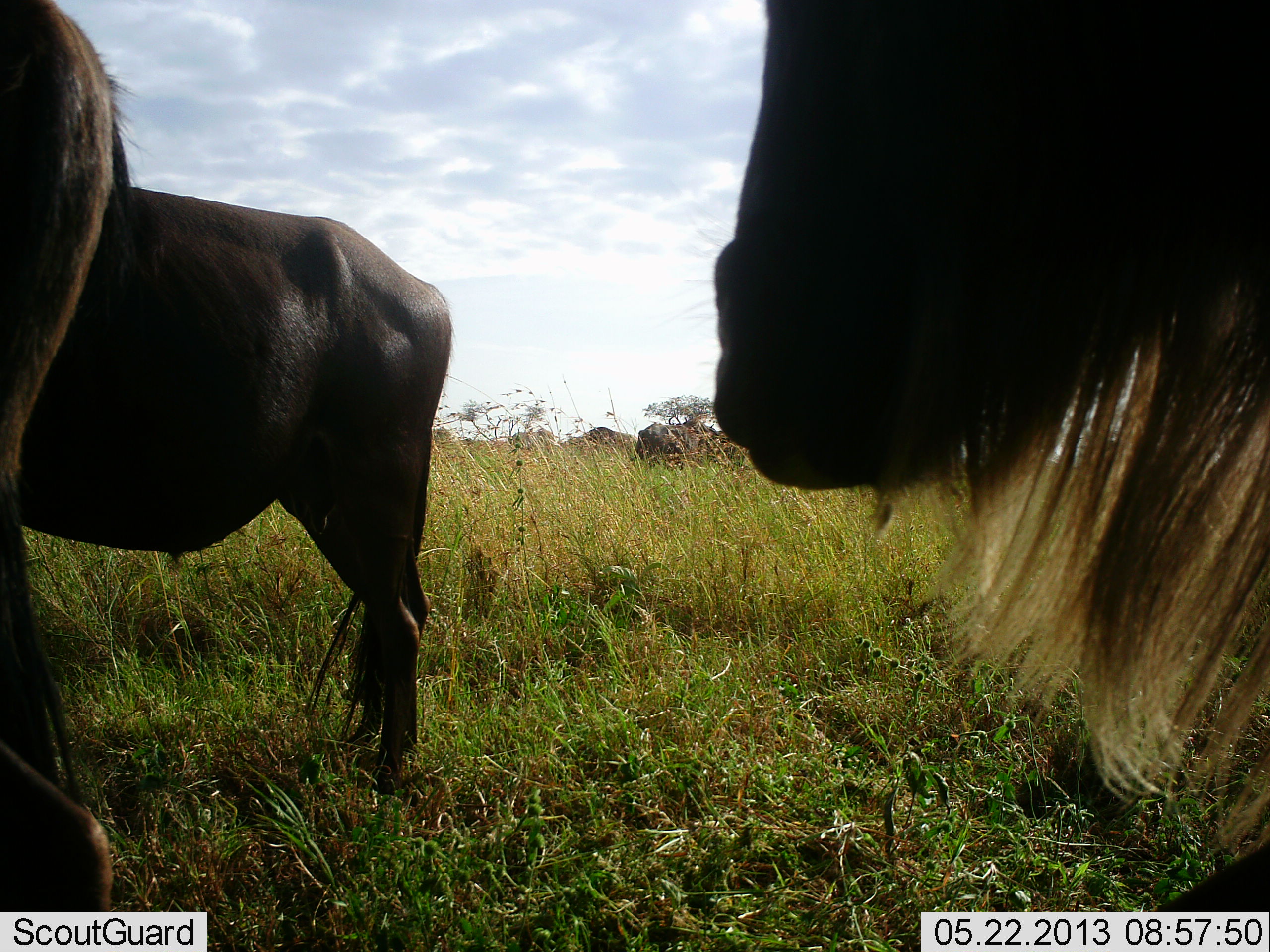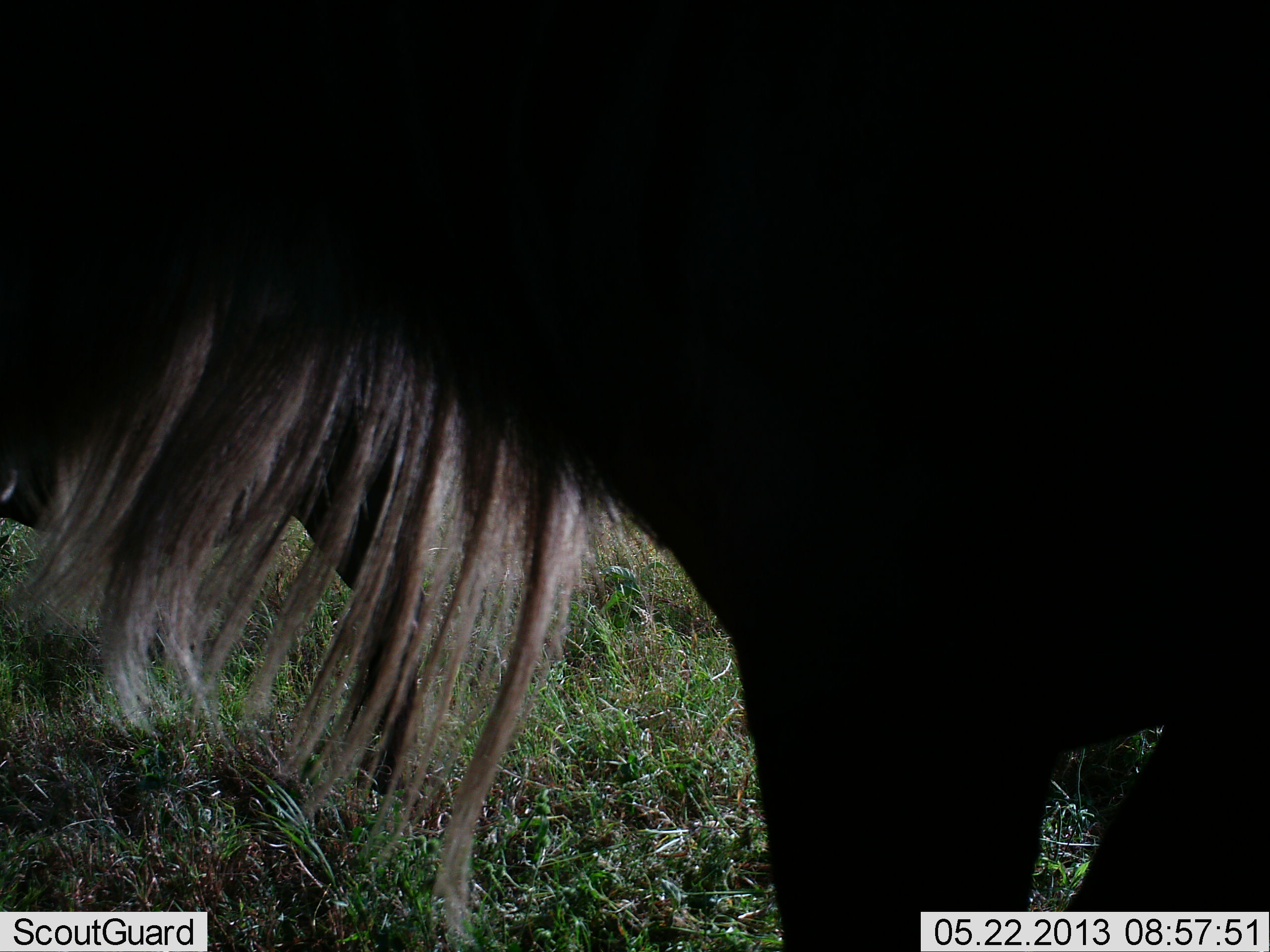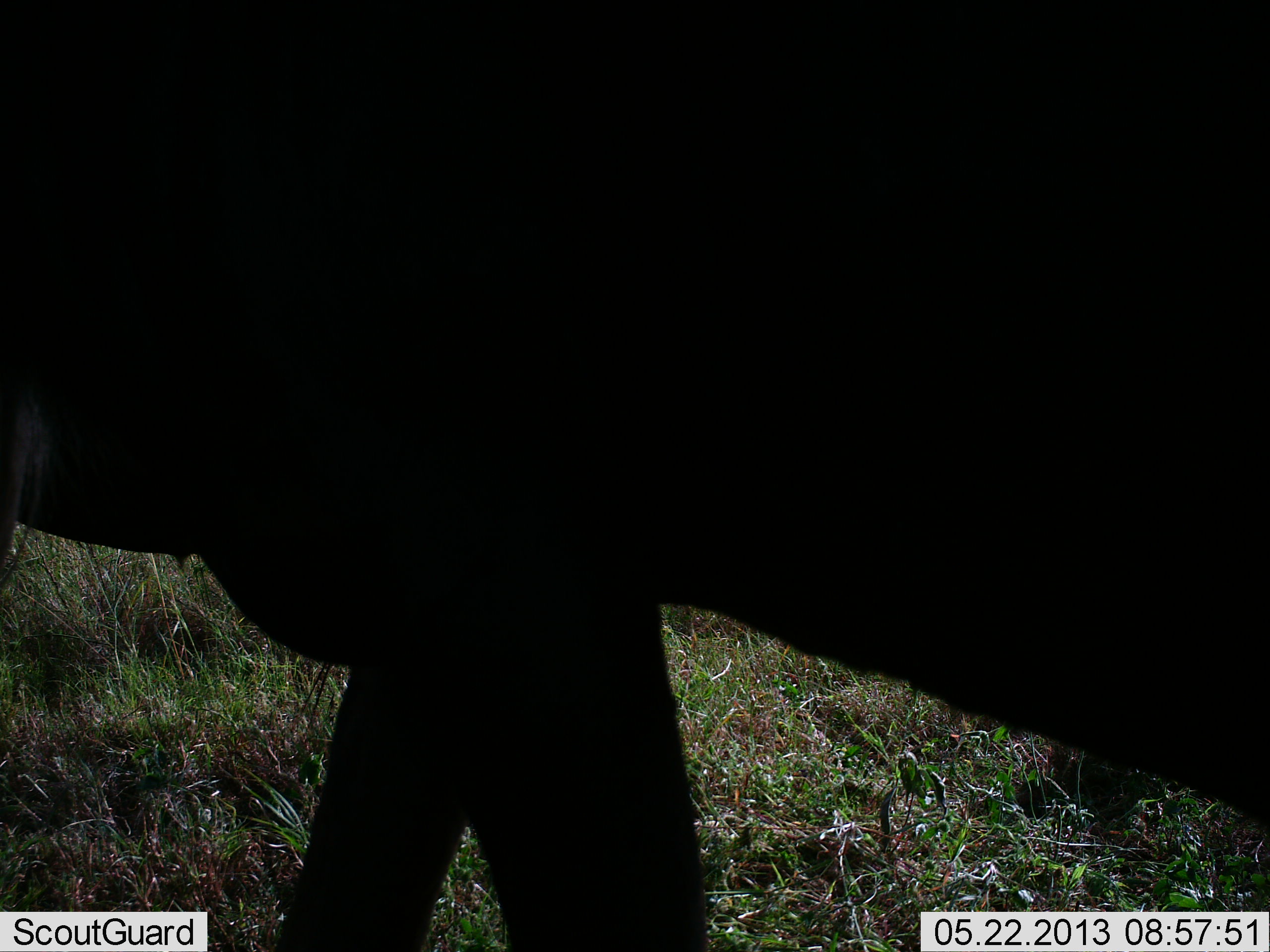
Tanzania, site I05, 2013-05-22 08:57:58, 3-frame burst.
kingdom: Animalia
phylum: Chordata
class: Mammalia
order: Artiodactyla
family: Bovidae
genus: Connochaetes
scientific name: Connochaetes taurinus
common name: blue wildebeest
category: wildebeest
Wildebeest (blue wildebeest) (Connochaetes taurinus), count 3. Behavior (volunteer vote fractions): standing 55%, resting 0%, moving 75%, interacting 0%. Young present (vote fraction): 0%. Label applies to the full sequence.